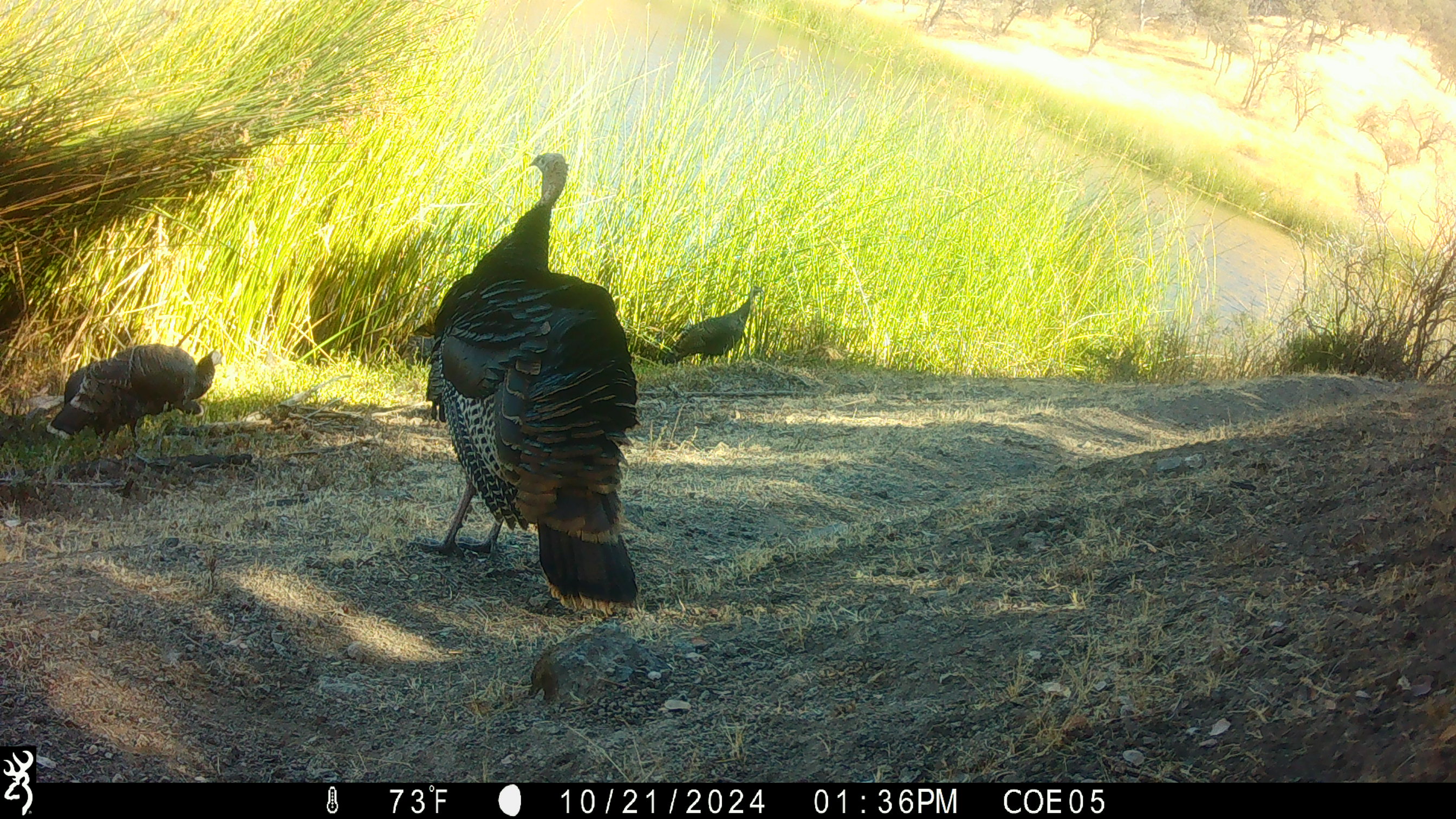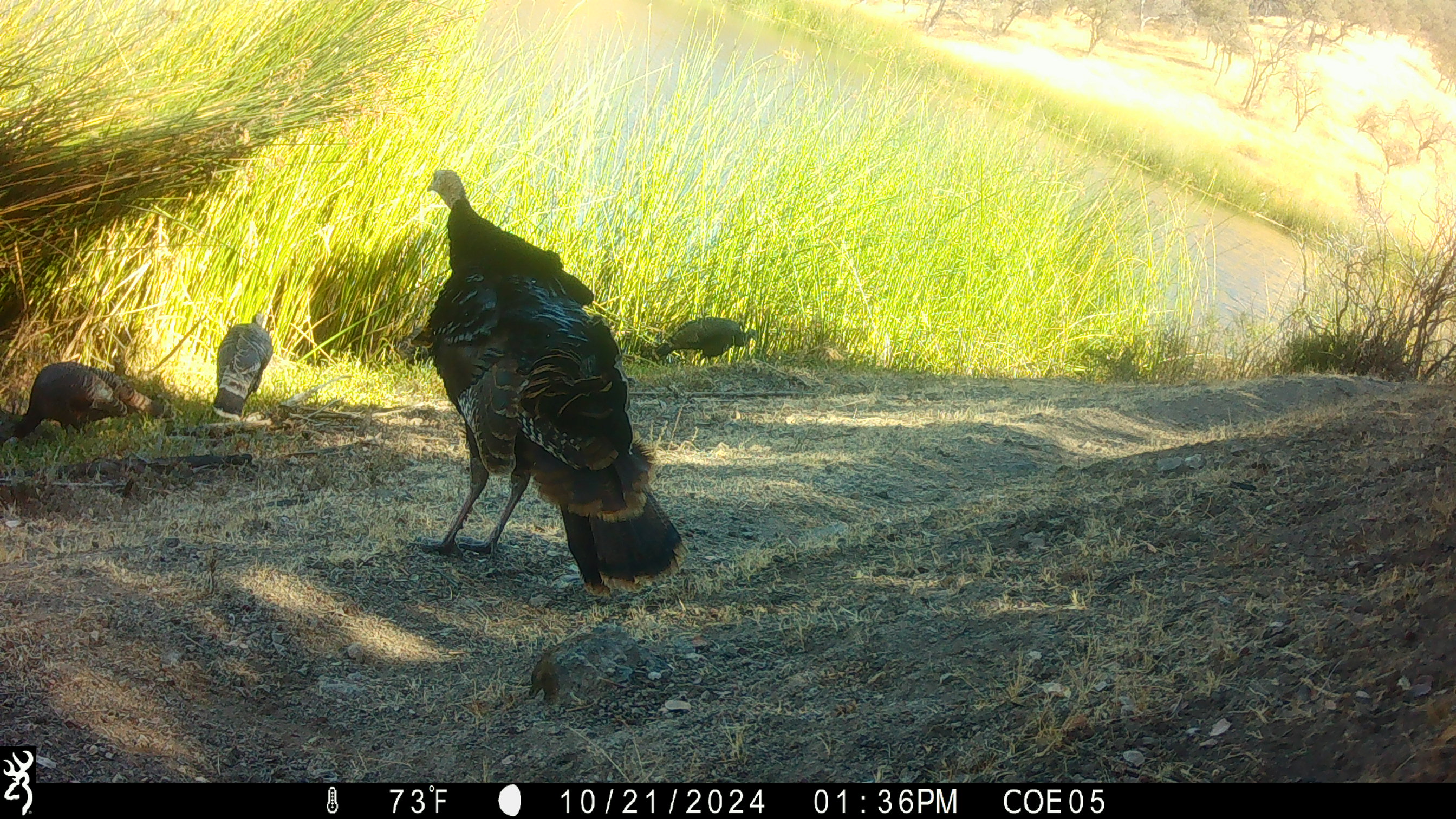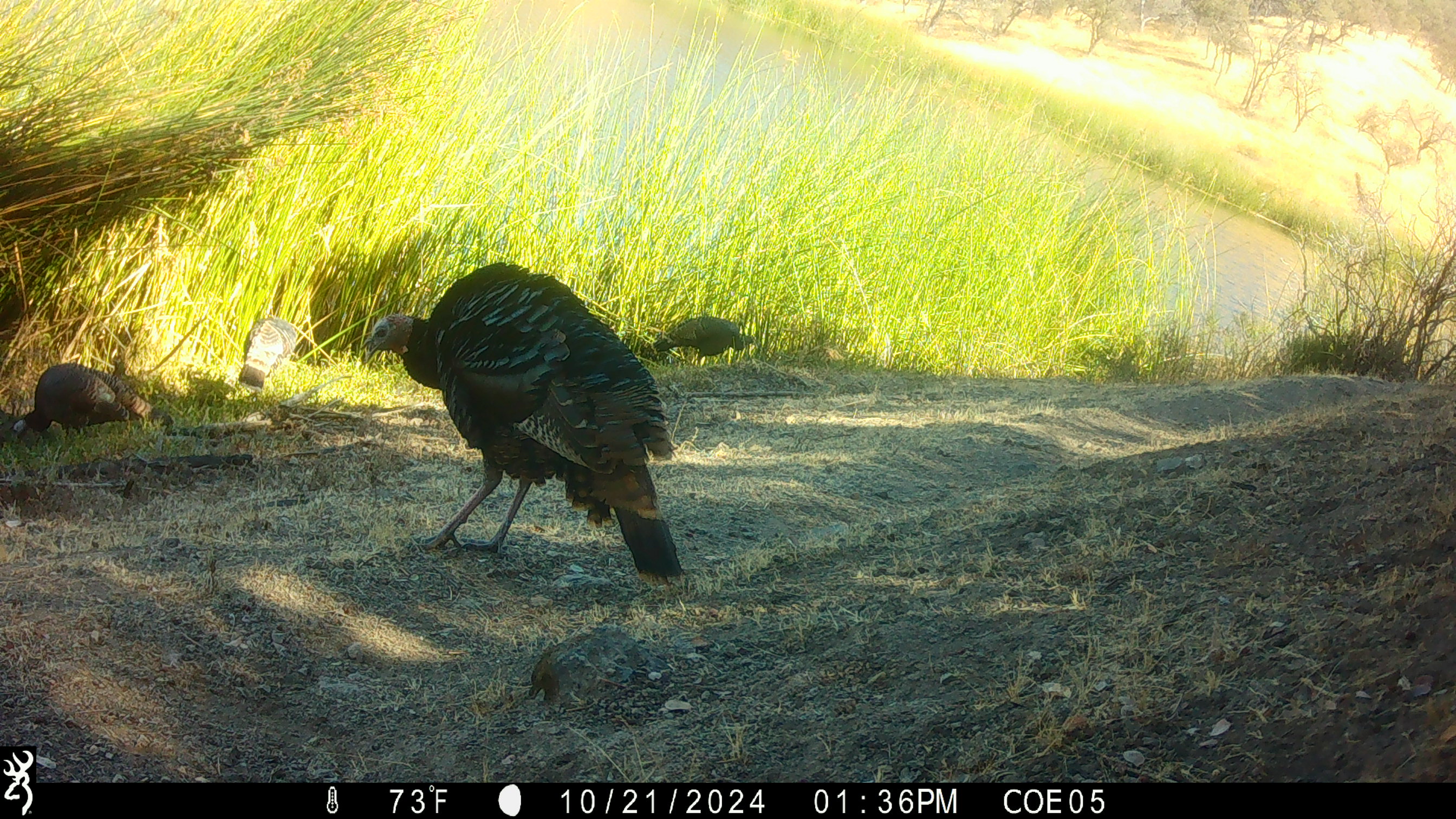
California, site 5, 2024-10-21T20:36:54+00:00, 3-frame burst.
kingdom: Animalia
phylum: Chordata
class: Aves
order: Galliformes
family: Phasianidae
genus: Meleagris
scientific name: Meleagris gallopavo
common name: turkey